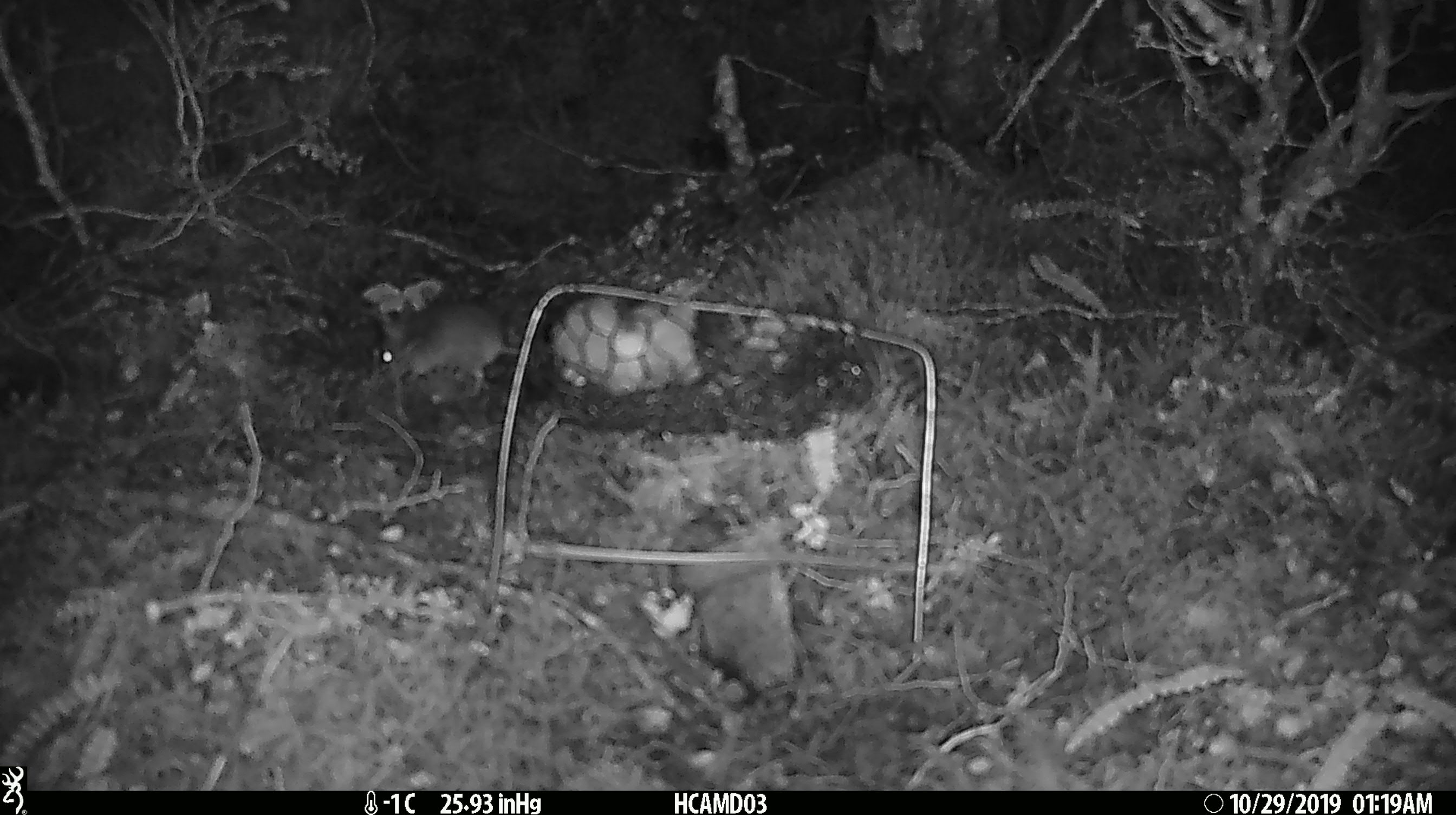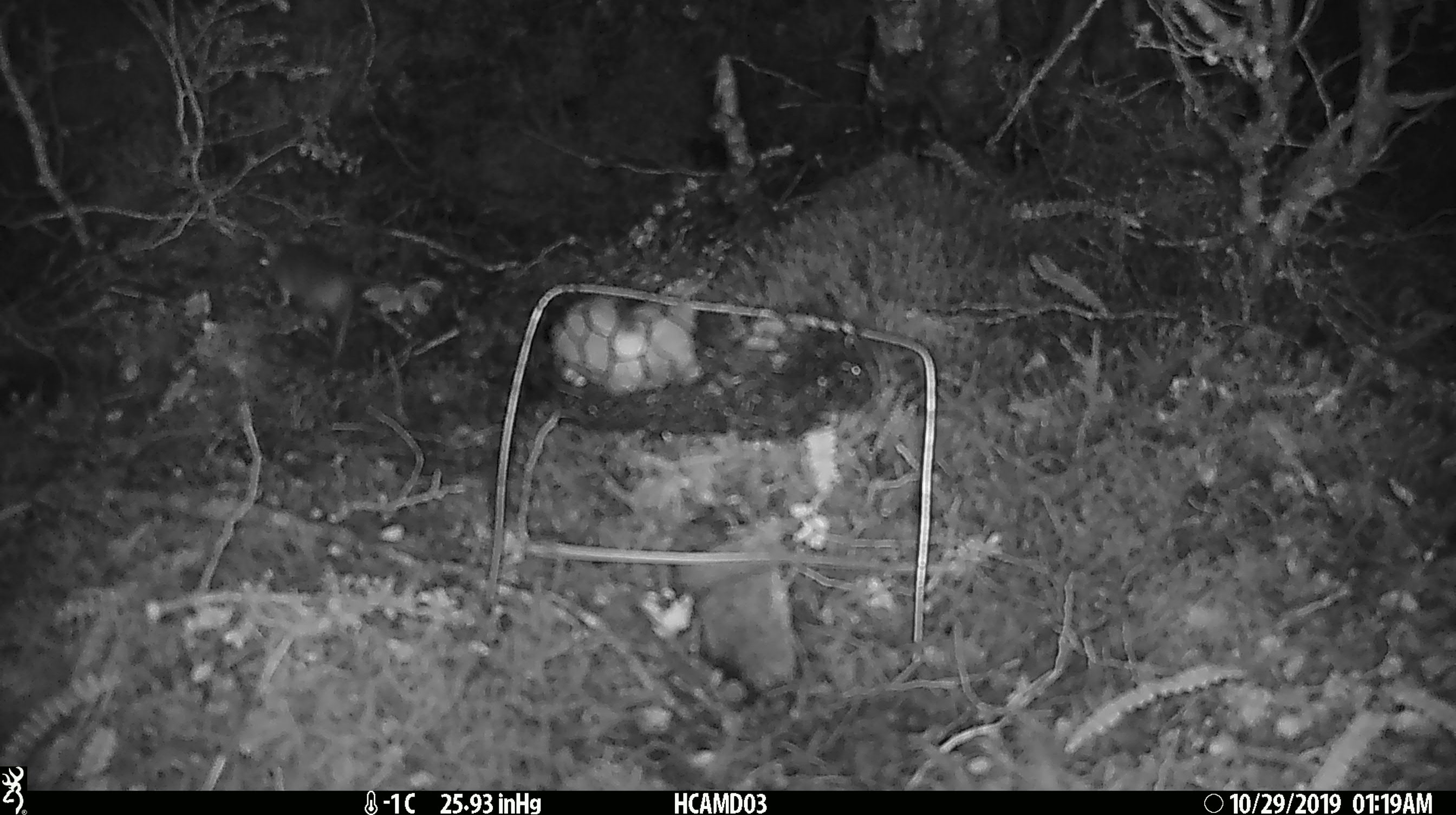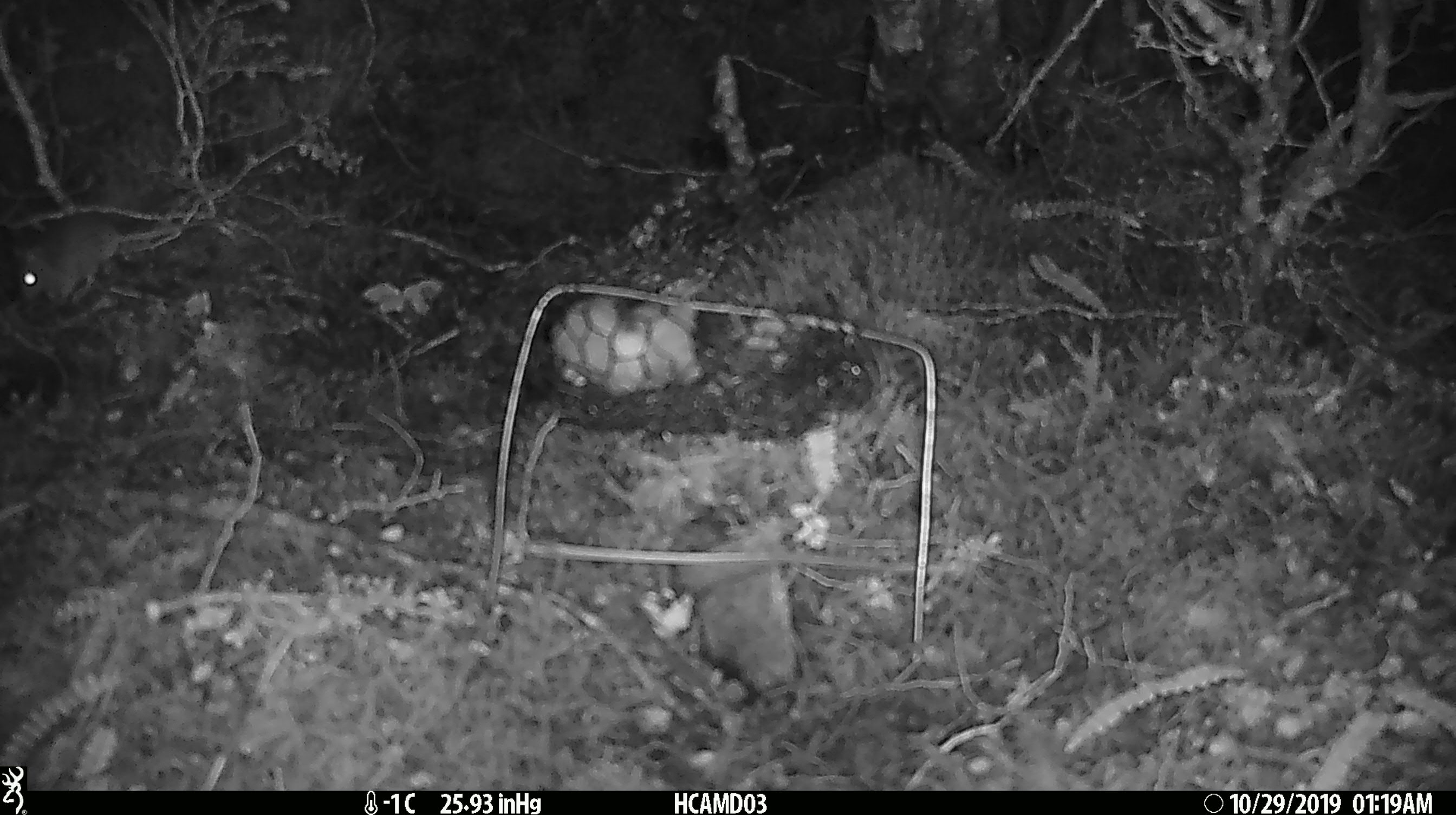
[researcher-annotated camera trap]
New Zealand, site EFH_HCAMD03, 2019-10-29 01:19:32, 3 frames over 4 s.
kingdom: Animalia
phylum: Chordata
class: Mammalia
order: Rodentia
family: Muridae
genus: Mus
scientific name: Mus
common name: mouse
Mouse (Mus).